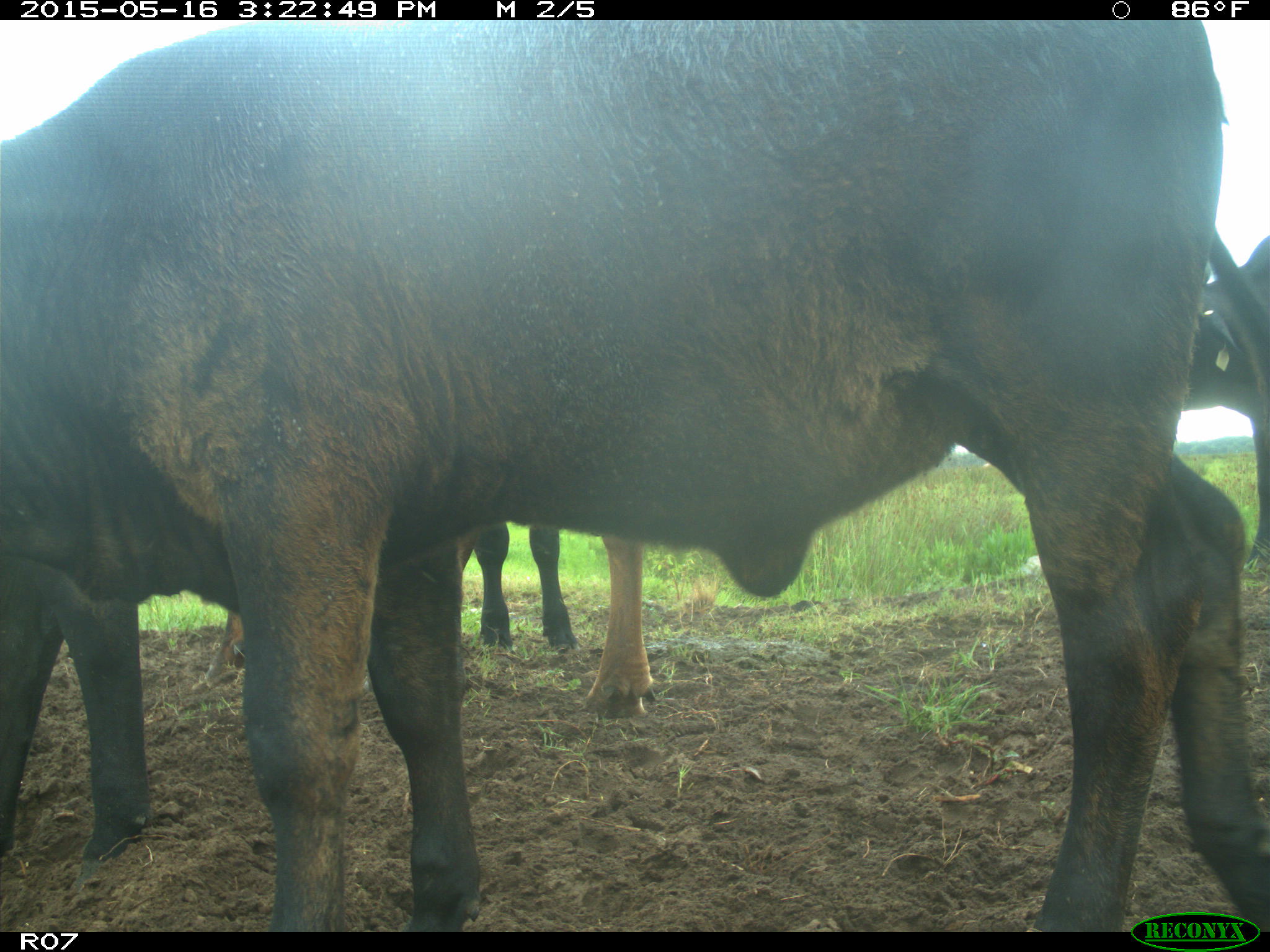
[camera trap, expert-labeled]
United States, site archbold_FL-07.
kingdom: Animalia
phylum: Chordata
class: Mammalia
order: Artiodactyla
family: Bovidae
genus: Bos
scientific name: Bos taurus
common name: domestic cow